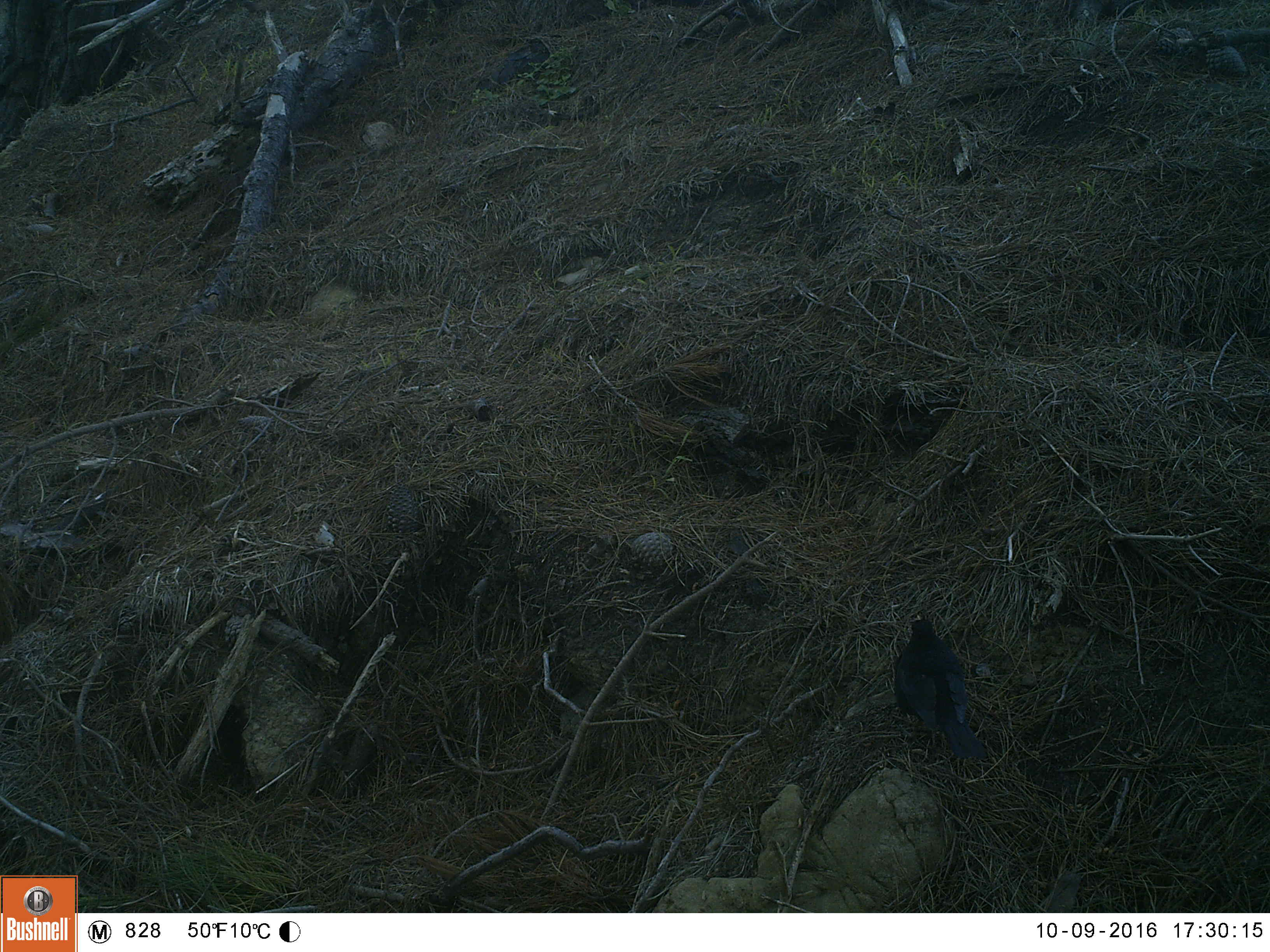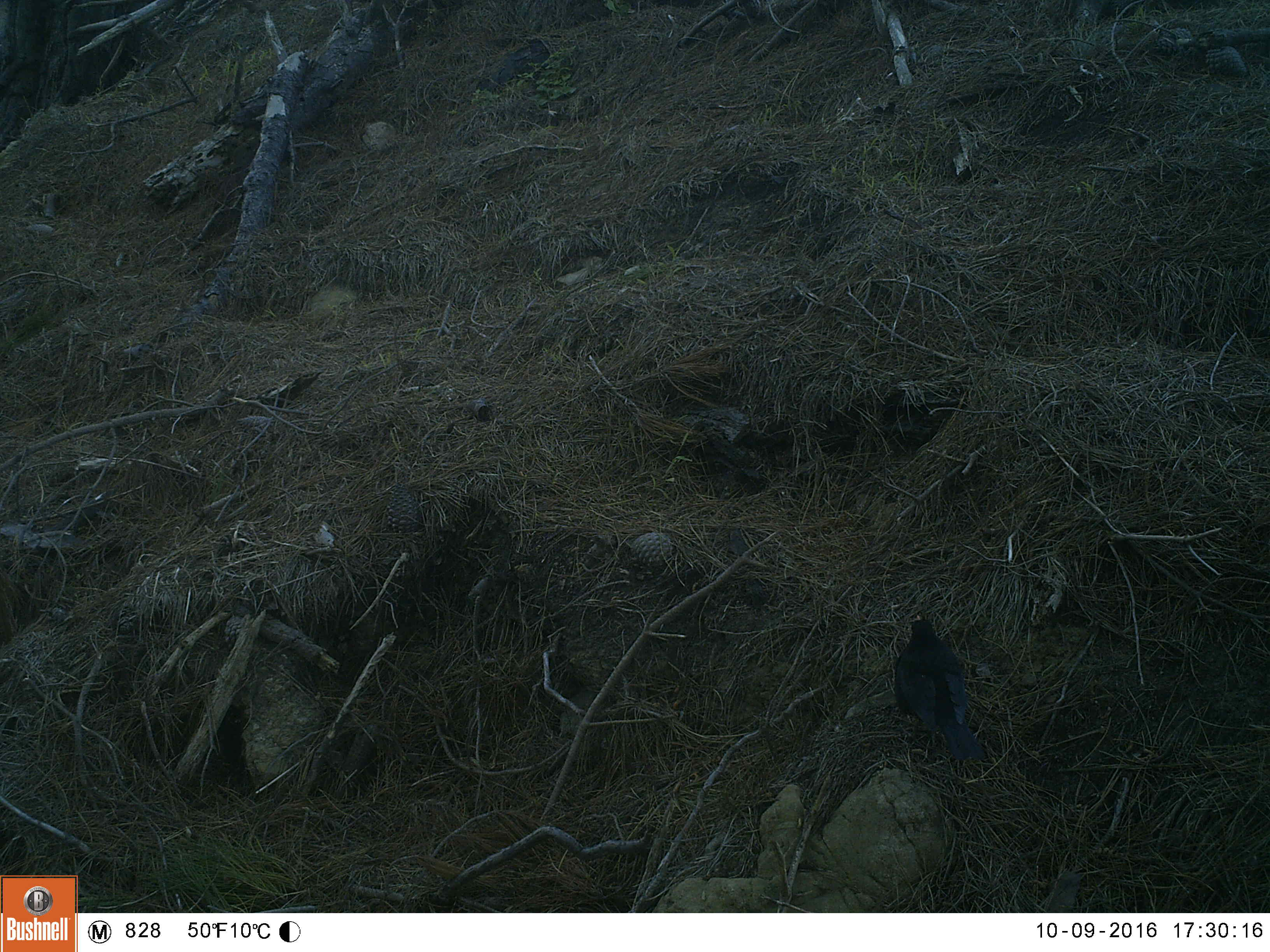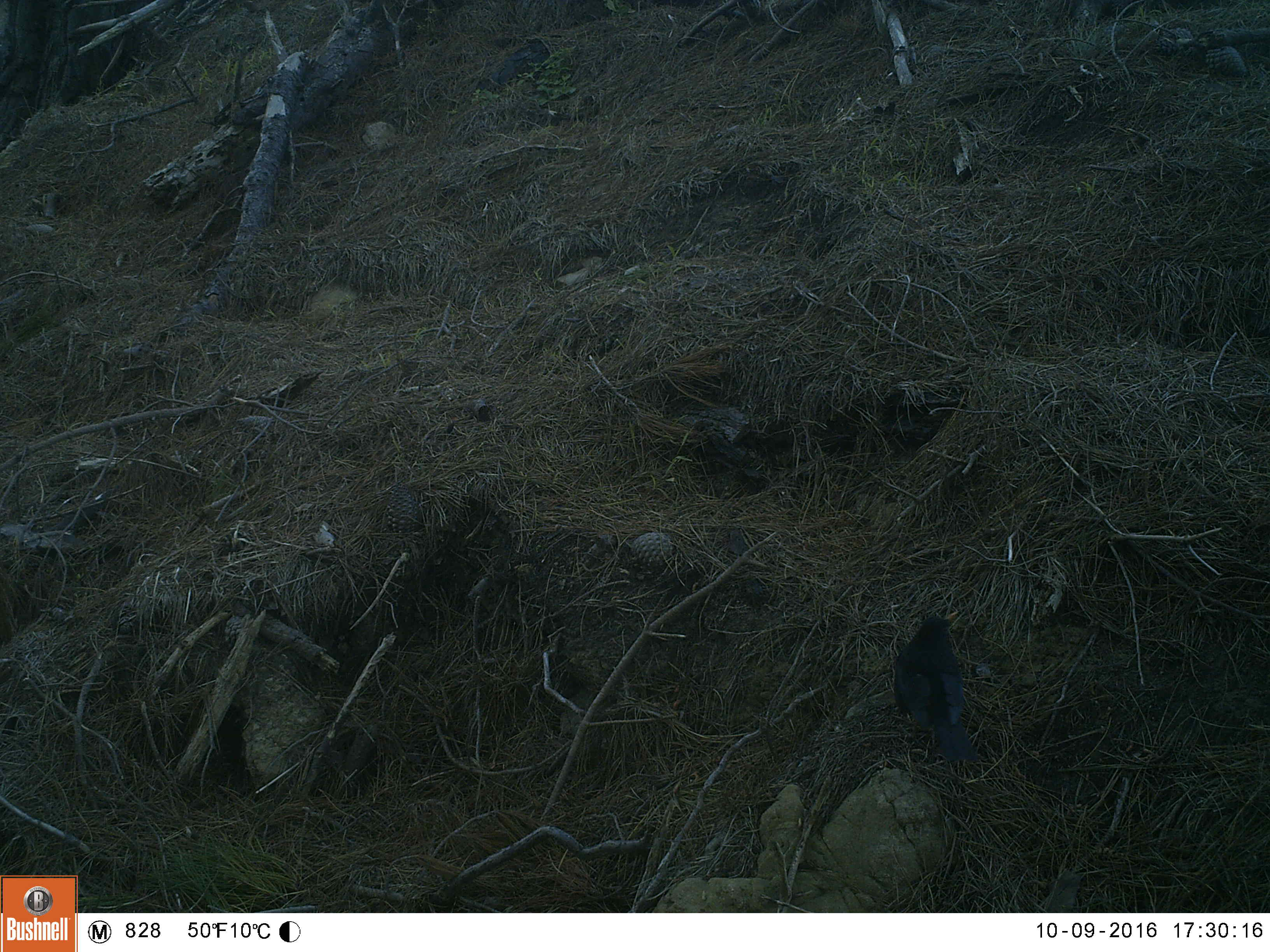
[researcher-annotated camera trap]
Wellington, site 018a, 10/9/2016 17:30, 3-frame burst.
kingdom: Animalia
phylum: Chordata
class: Aves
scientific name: Aves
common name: bird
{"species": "bird (Aves)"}